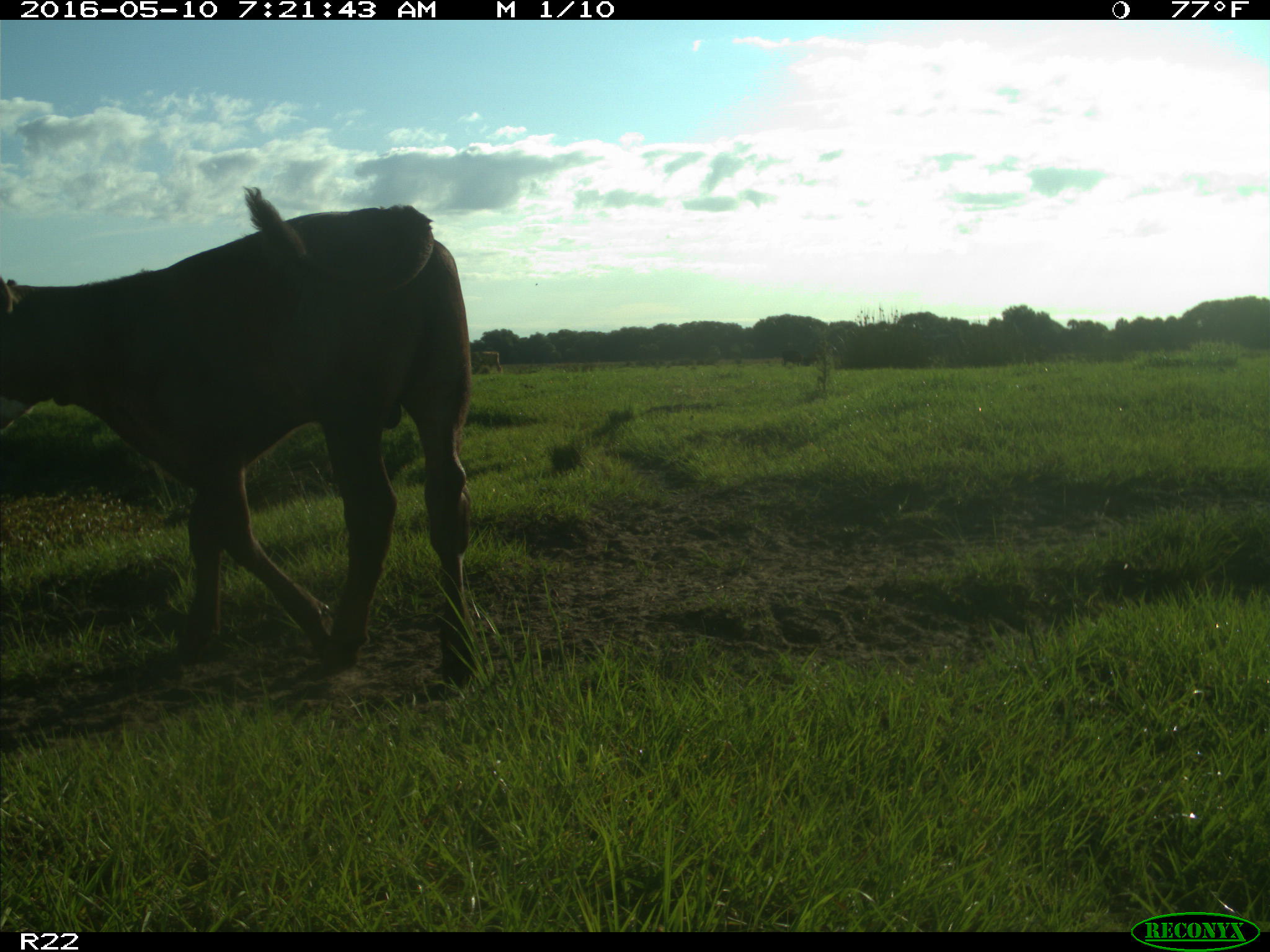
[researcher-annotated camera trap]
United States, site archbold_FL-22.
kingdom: Animalia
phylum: Chordata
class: Mammalia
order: Artiodactyla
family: Bovidae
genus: Bos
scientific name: Bos taurus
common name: domestic cow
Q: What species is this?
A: Bos taurus (domestic cow).